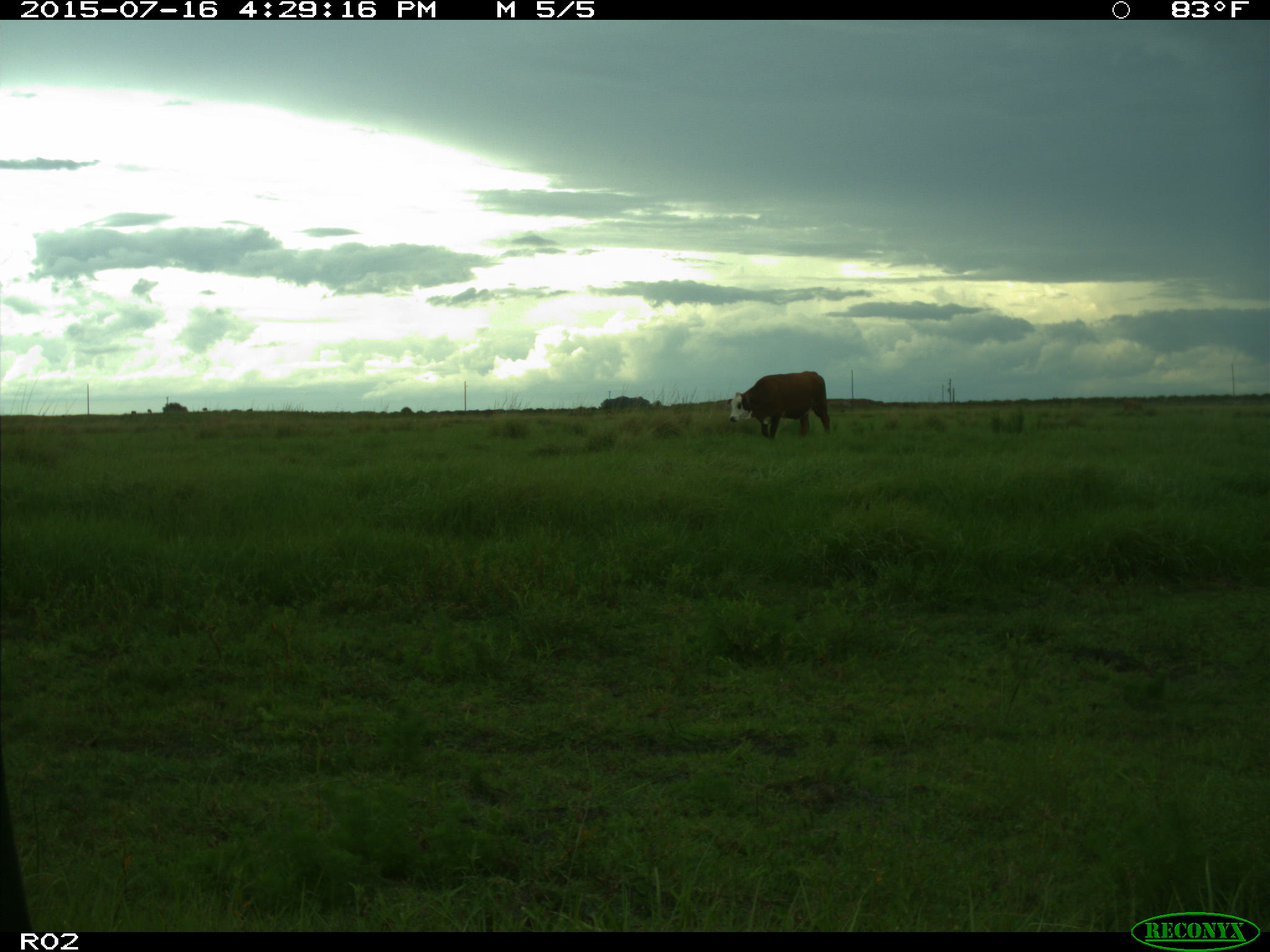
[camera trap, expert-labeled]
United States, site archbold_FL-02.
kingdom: Animalia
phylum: Chordata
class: Mammalia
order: Artiodactyla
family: Bovidae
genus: Bos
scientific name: Bos taurus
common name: domestic cow